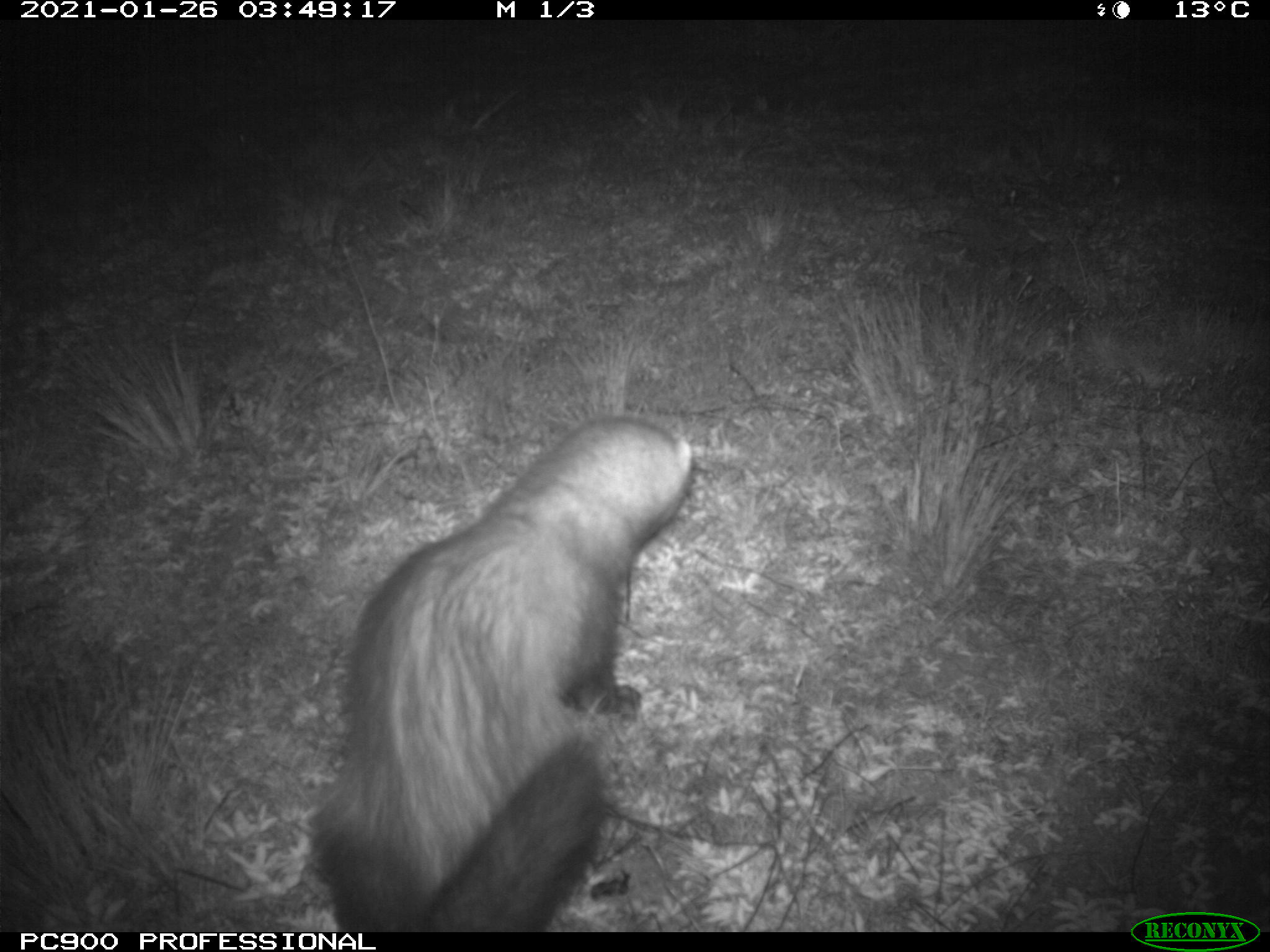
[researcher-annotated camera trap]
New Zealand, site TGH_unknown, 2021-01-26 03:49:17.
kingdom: Animalia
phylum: Chordata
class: Mammalia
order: Carnivora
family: Mustelidae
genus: Mustela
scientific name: Mustela furo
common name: ferret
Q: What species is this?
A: Ferret (Mustela furo).